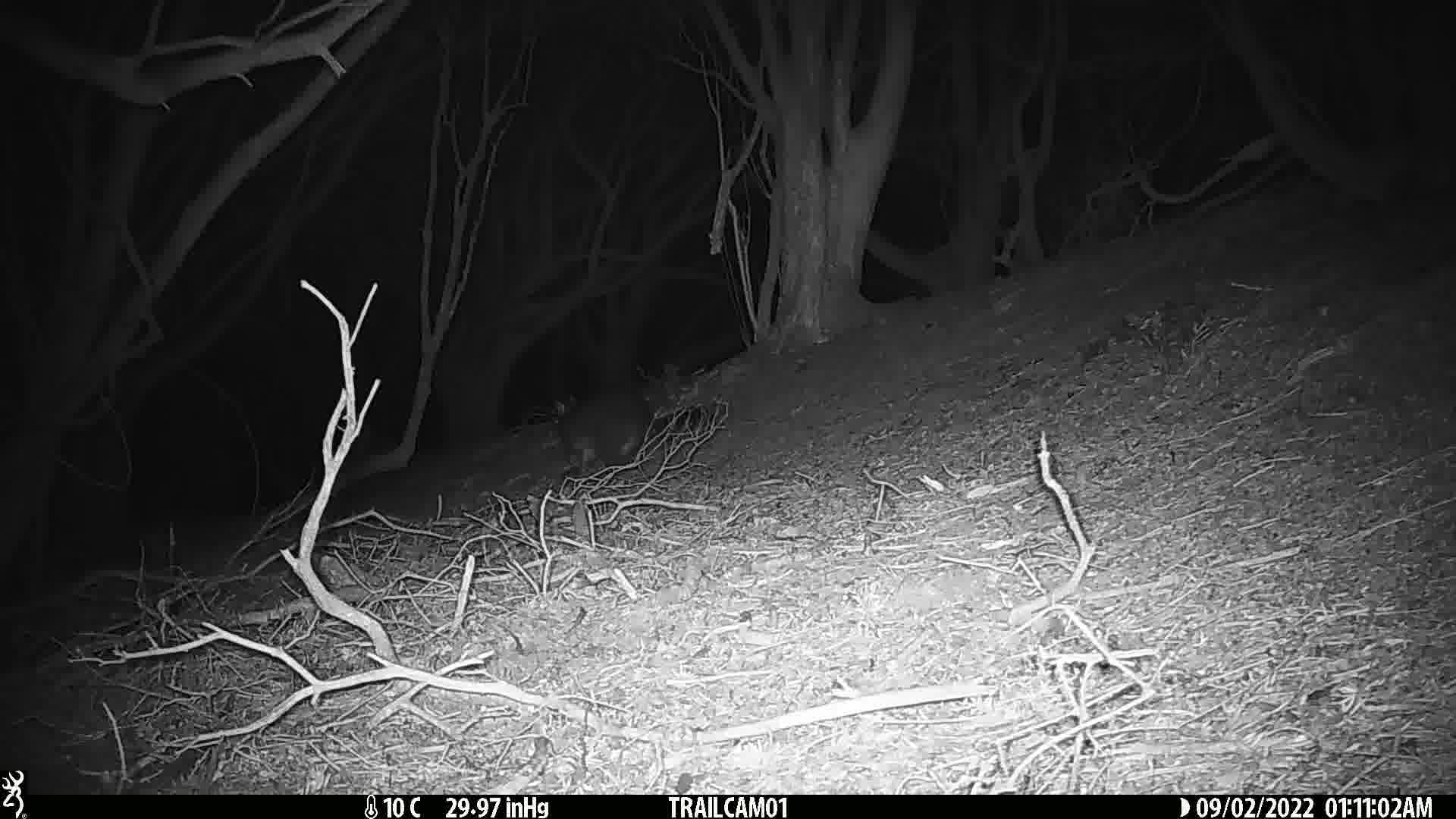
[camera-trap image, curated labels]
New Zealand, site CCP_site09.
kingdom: Animalia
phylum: Chordata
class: Mammalia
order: Diprotodontia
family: Phalangeridae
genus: Trichosurus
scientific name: Trichosurus vulpecula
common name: common brushtail possum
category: possum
Possum (common brushtail possum) (Trichosurus vulpecula).